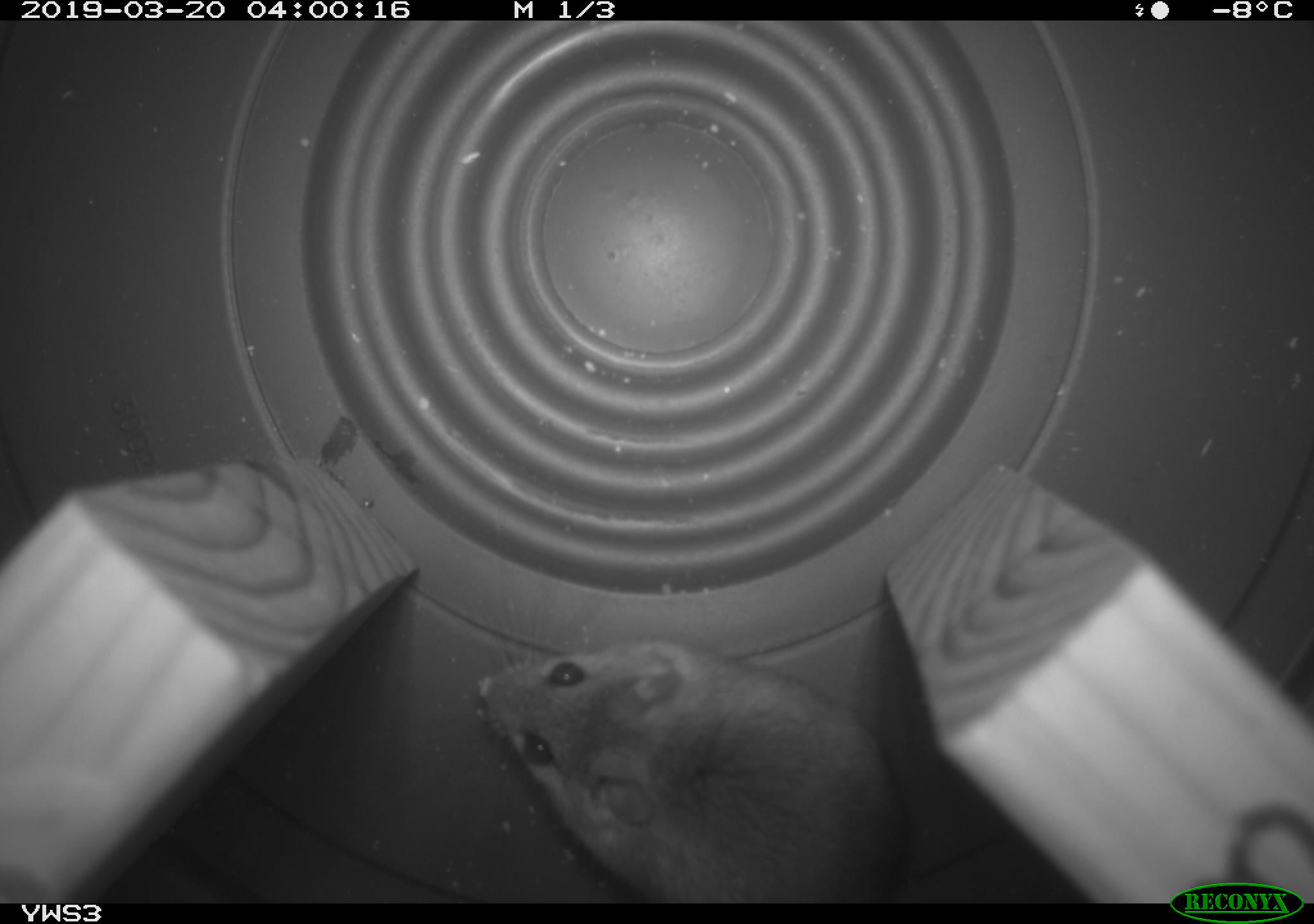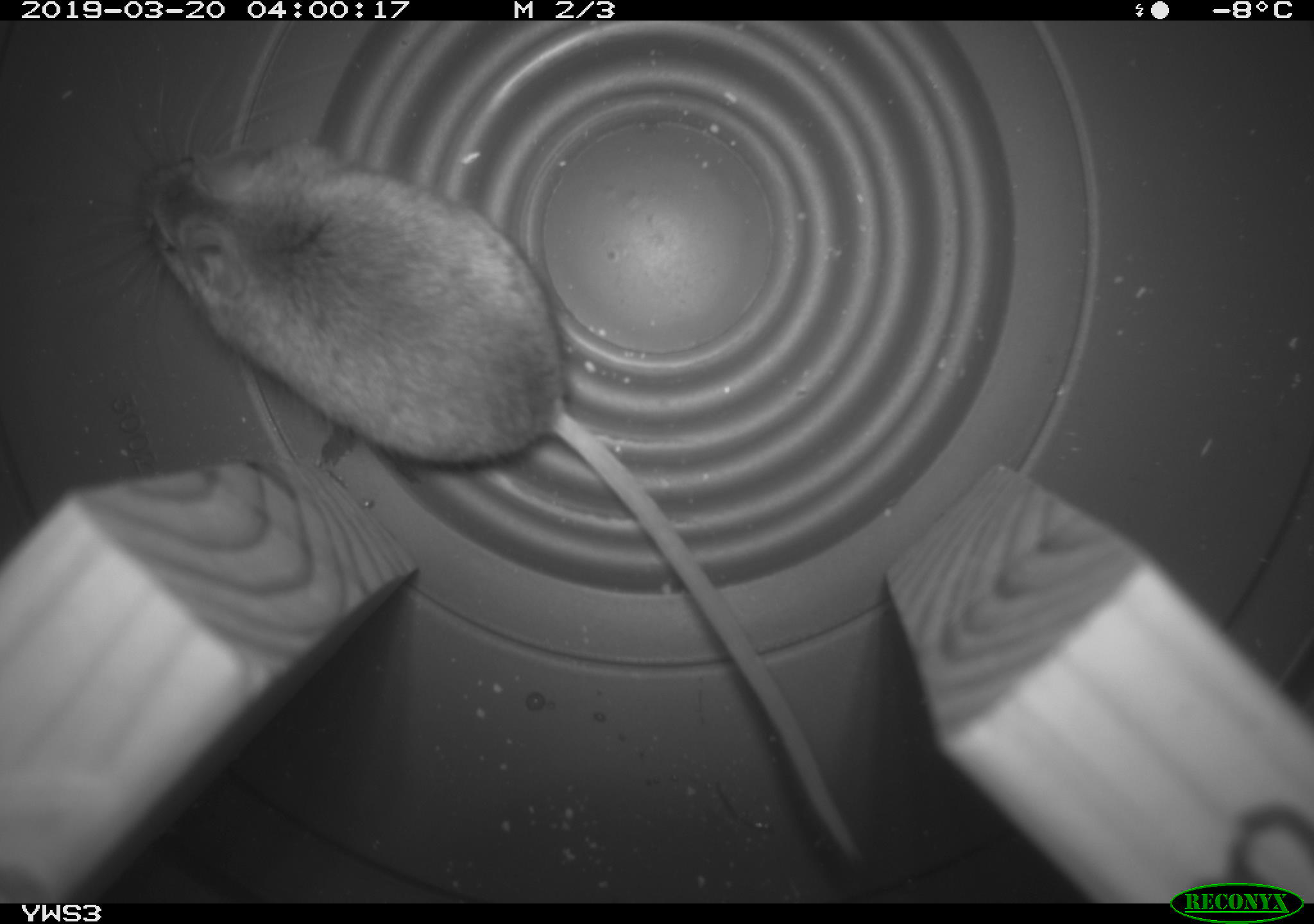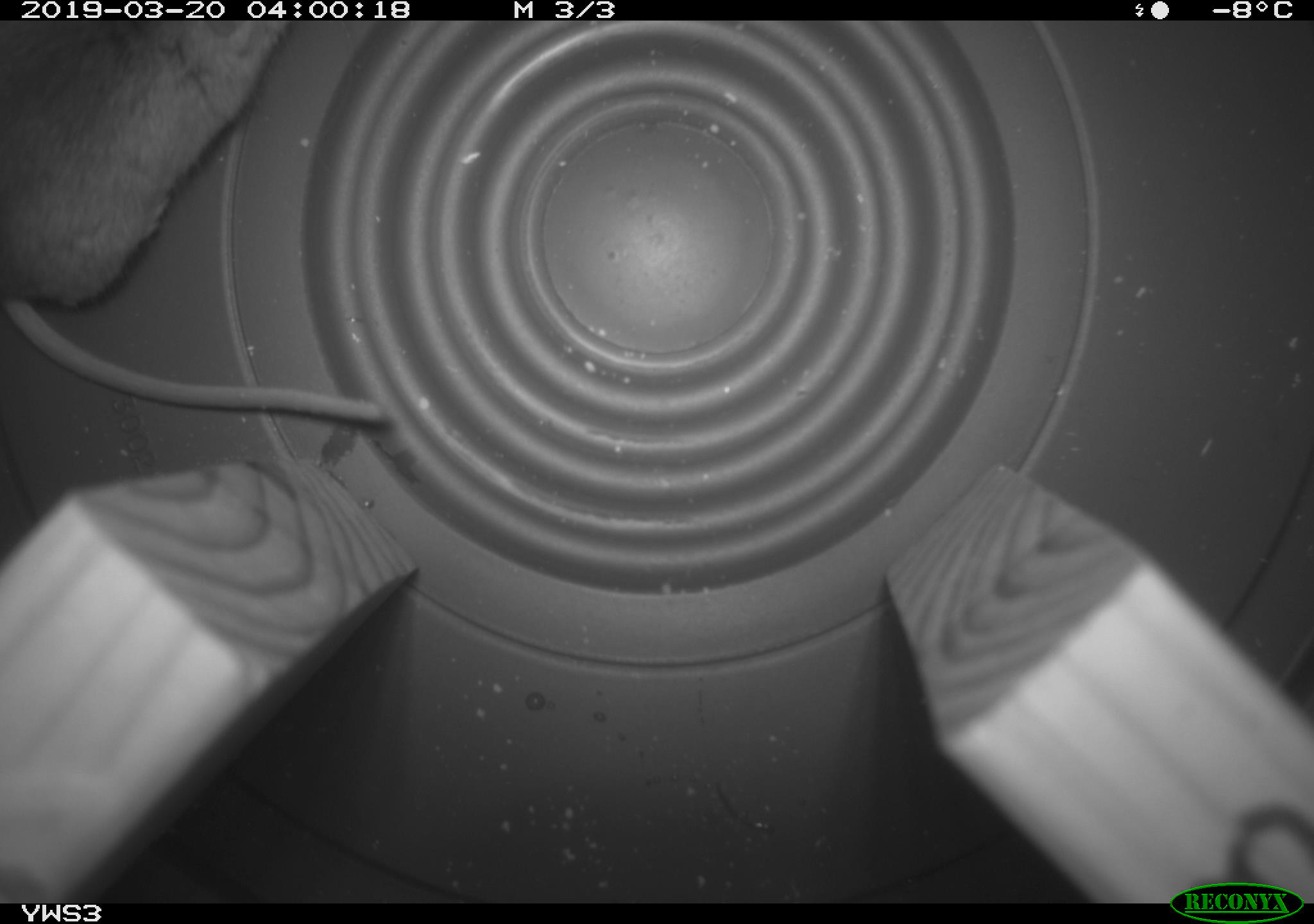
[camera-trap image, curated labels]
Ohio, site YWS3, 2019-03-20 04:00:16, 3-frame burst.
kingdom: Animalia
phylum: Chordata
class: Mammalia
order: Rodentia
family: Cricetidae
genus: Peromyscus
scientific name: Peromyscus leucopus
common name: white-footed mouse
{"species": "white-footed mouse (Peromyscus leucopus)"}